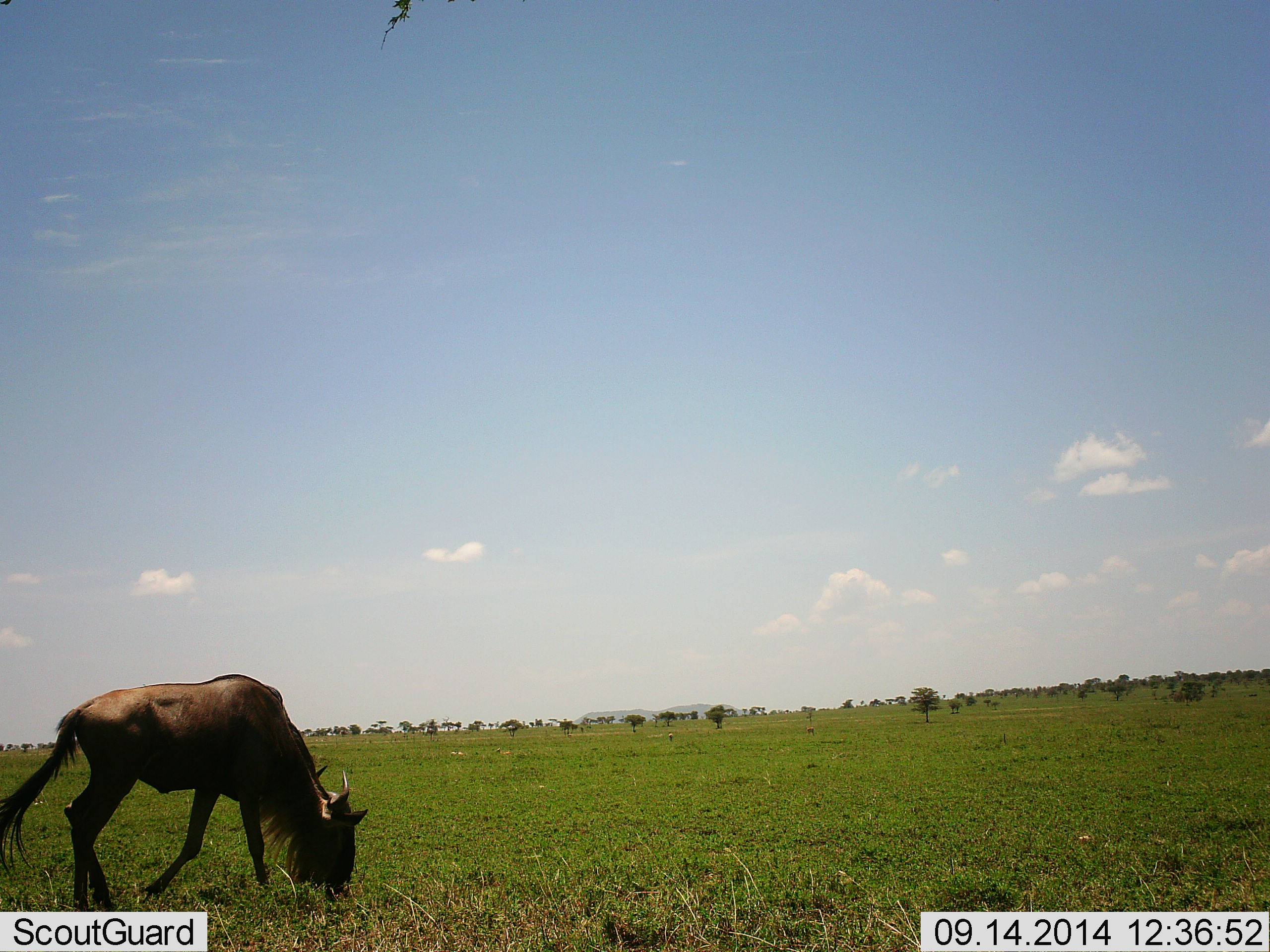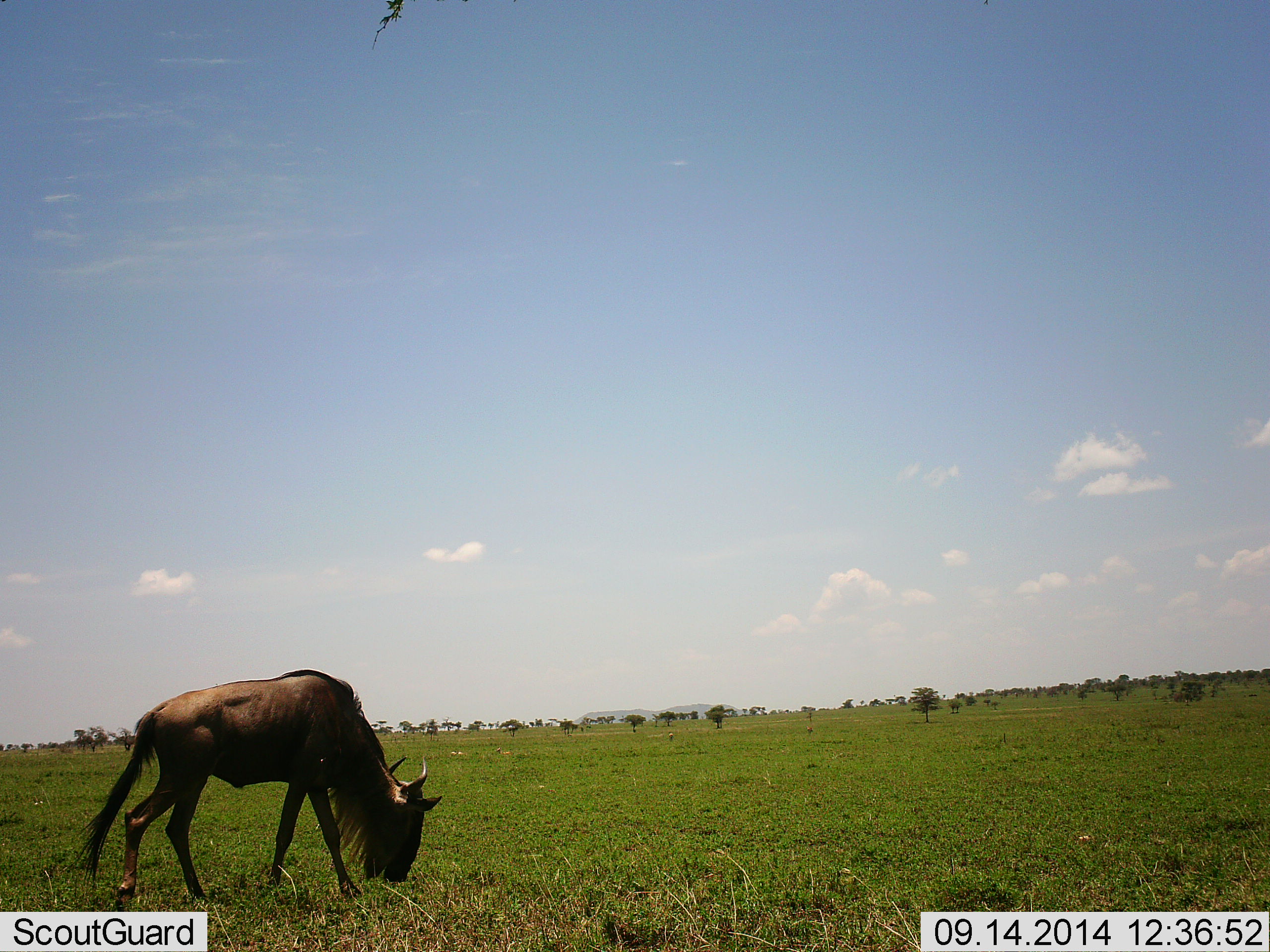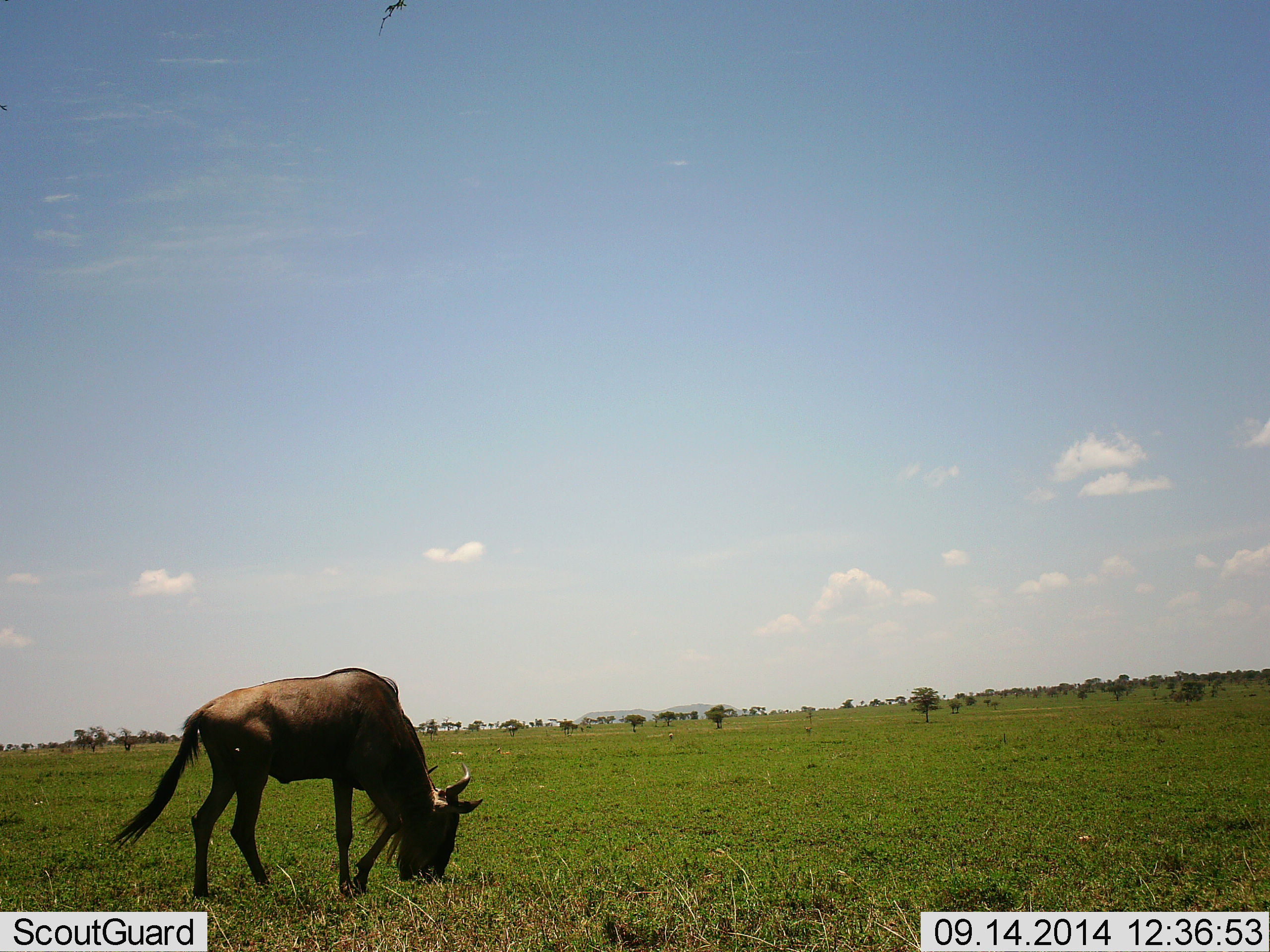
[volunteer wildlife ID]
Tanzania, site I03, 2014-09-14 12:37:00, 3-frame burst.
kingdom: Animalia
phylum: Chordata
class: Mammalia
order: Artiodactyla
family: Bovidae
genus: Connochaetes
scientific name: Connochaetes taurinus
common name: blue wildebeest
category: wildebeest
Wildebeest (blue wildebeest) (Connochaetes taurinus), count 1. Behavior (volunteer vote fractions): standing 0%, resting 0%, moving 20%, interacting 0%. Young present (vote fraction): 0%. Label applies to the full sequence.